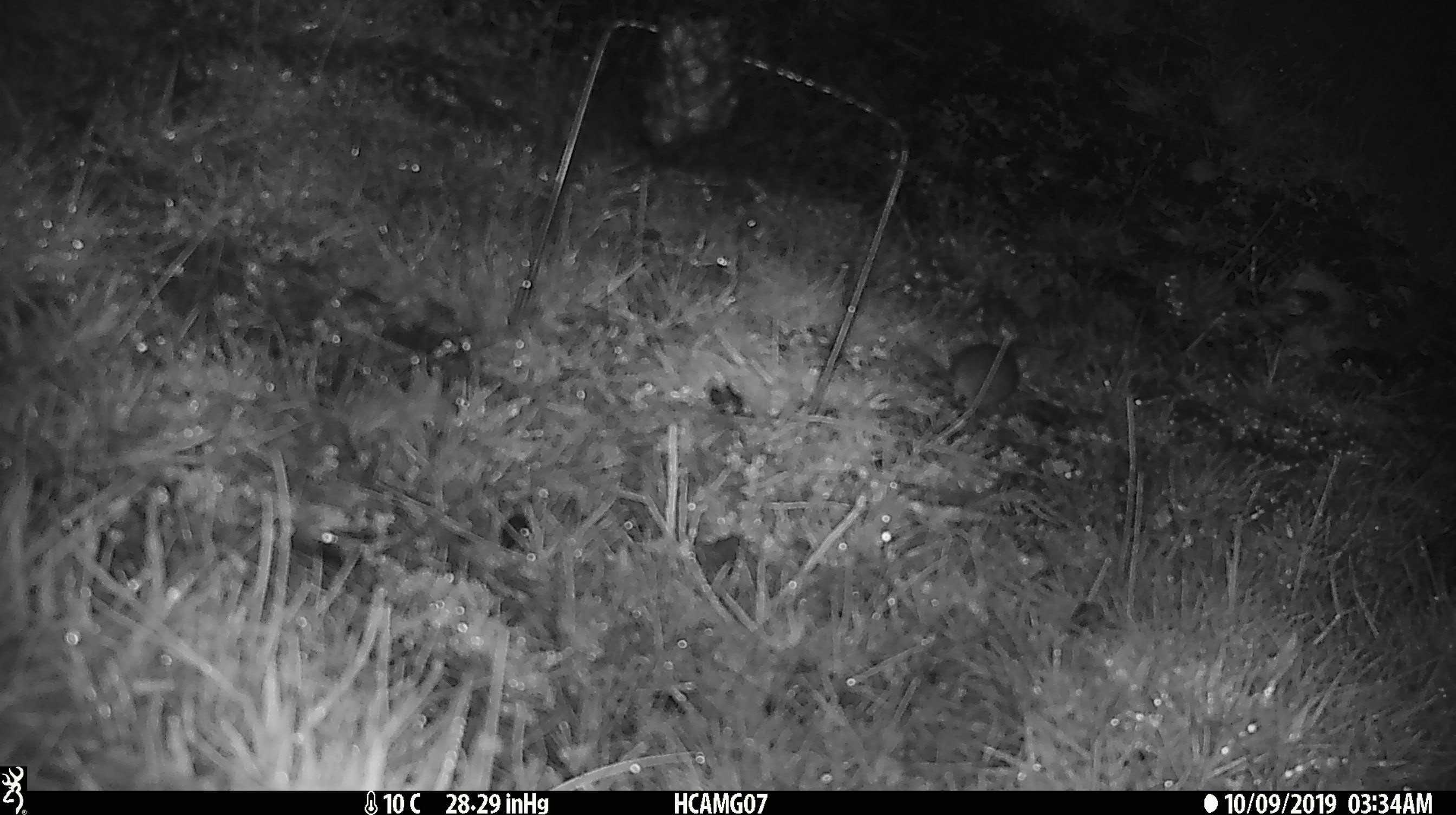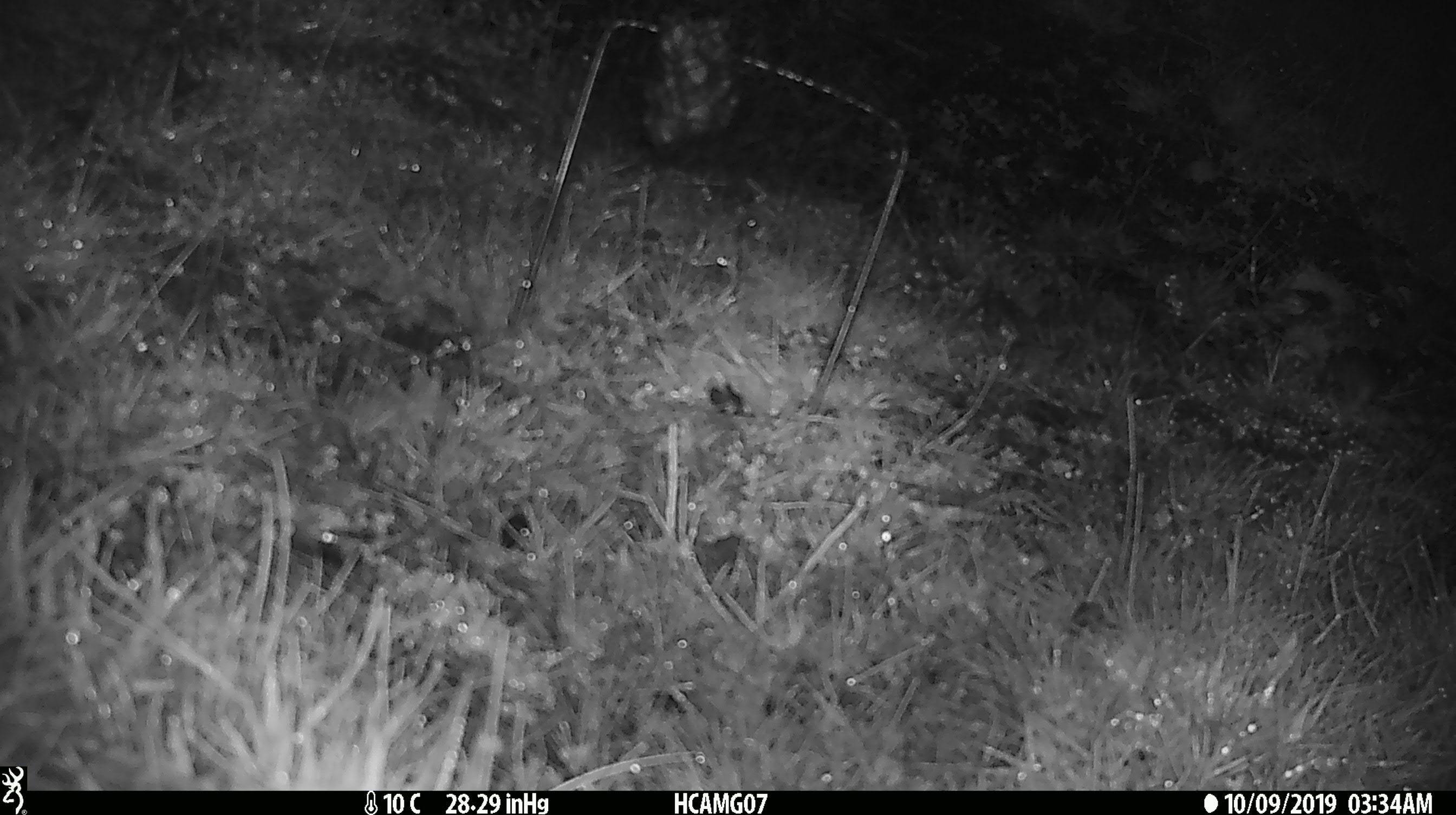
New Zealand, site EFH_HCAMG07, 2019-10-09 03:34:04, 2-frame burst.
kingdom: Animalia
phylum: Chordata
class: Mammalia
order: Rodentia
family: Muridae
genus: Mus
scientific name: Mus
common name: mouse